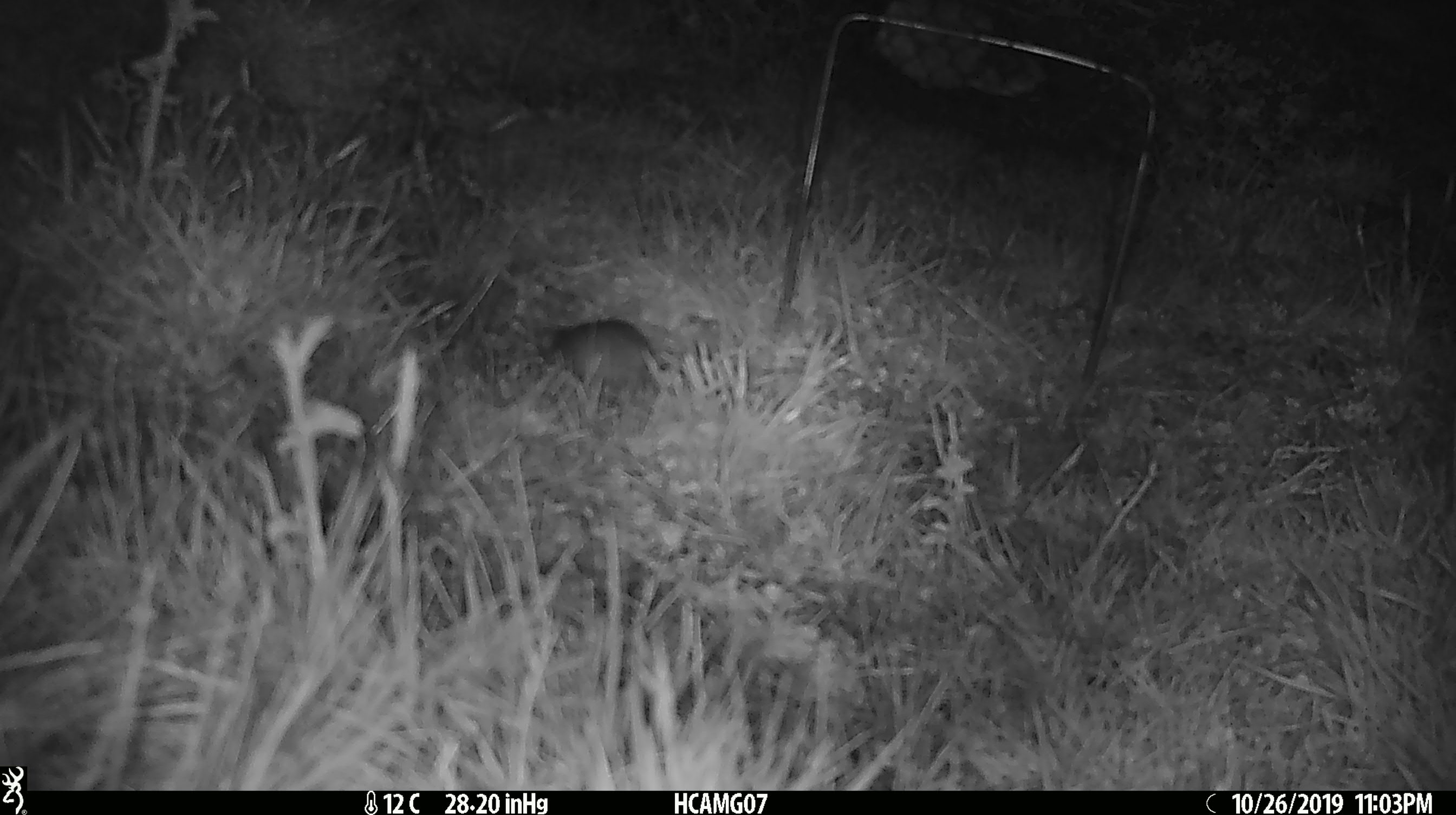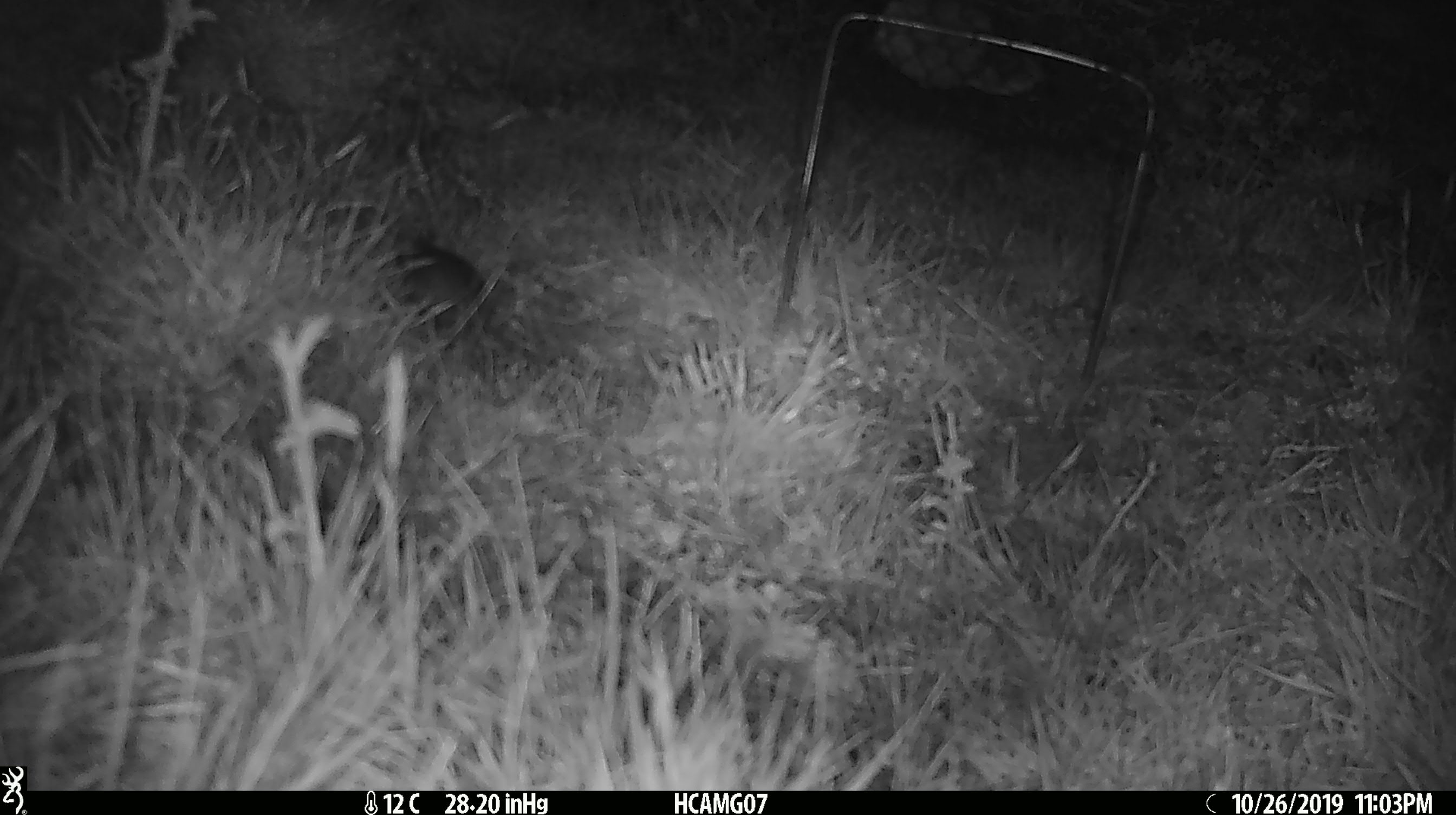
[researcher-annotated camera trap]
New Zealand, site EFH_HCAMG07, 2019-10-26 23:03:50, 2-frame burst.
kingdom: Animalia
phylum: Chordata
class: Mammalia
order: Rodentia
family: Muridae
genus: Mus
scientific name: Mus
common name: mouse